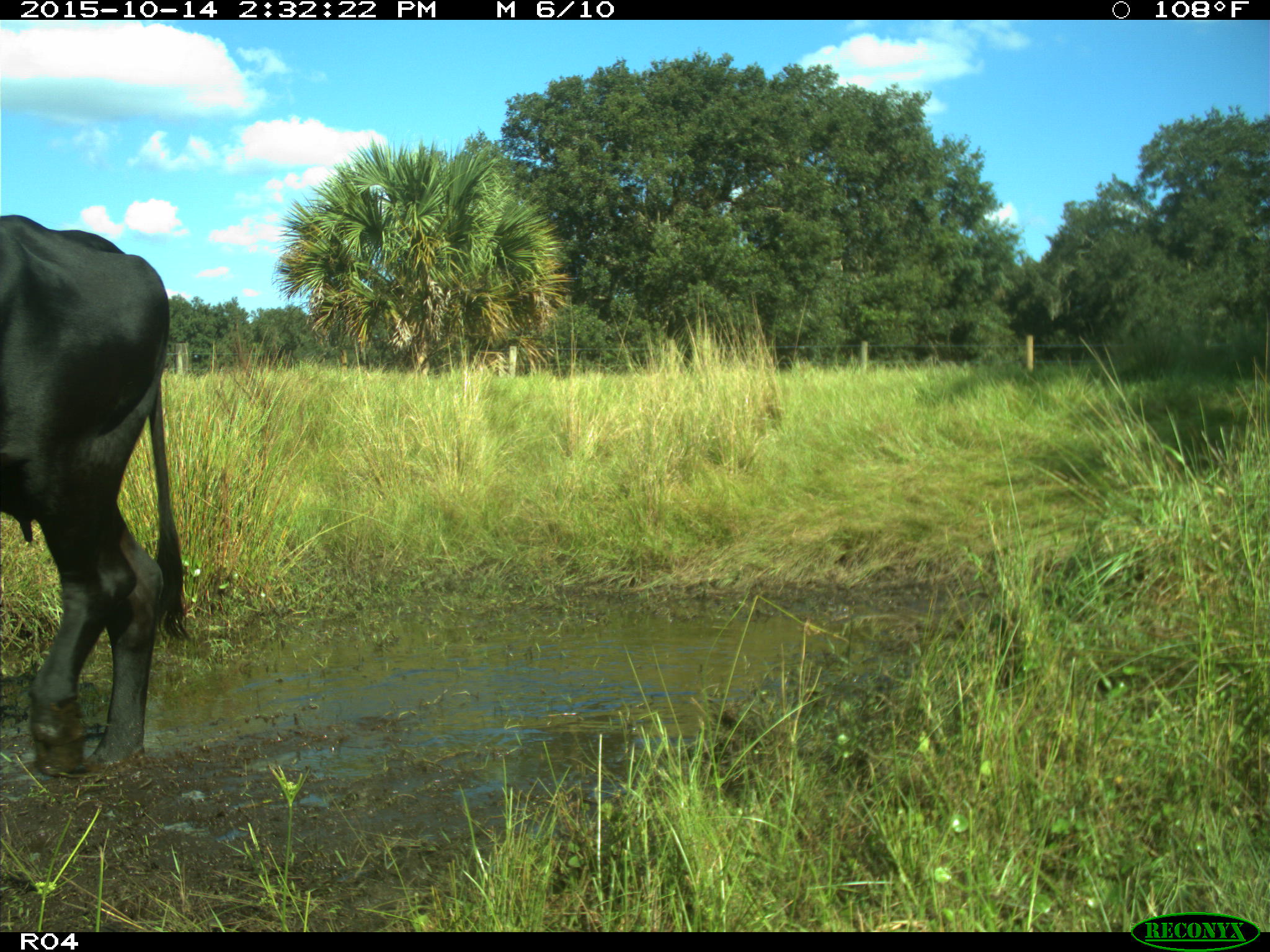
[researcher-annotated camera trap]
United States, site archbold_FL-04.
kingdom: Animalia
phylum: Chordata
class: Mammalia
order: Artiodactyla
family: Bovidae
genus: Bos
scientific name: Bos taurus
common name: domestic cow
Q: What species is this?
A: Bos taurus (domestic cow).